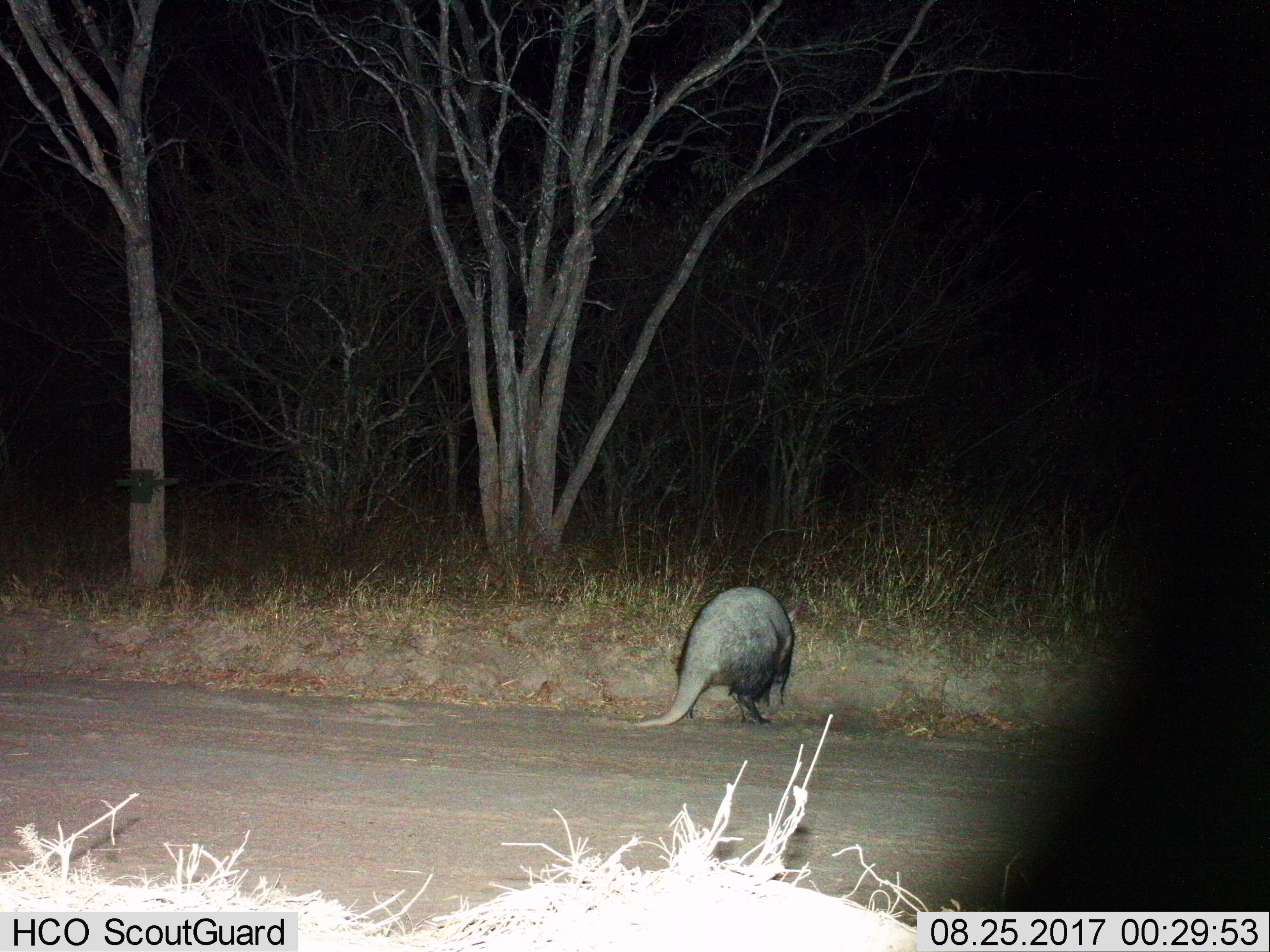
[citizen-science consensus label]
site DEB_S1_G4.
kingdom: Animalia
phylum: Chordata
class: Mammalia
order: Tubulidentata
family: Orycteropodidae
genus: Orycteropus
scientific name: Orycteropus afer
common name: aardvark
Aardvark (Orycteropus afer), count 1. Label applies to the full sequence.